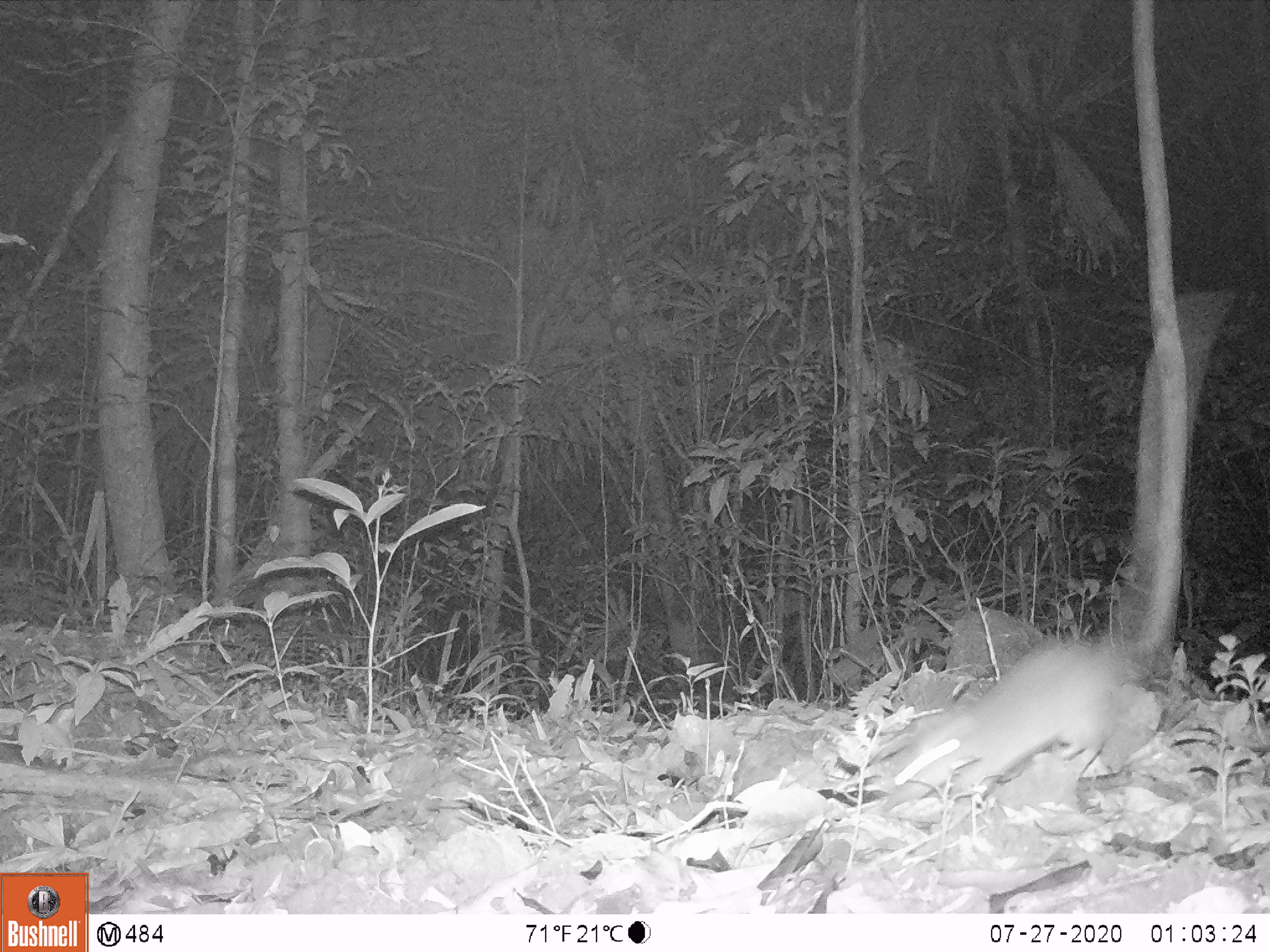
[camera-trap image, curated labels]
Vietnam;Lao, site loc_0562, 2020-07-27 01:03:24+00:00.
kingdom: Animalia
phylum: Chordata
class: Mammalia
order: Rodentia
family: Muridae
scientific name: Muridae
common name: old-world mice and rats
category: unidentified murid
Unidentified murid (old-world mice and rats) (Muridae). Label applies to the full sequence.